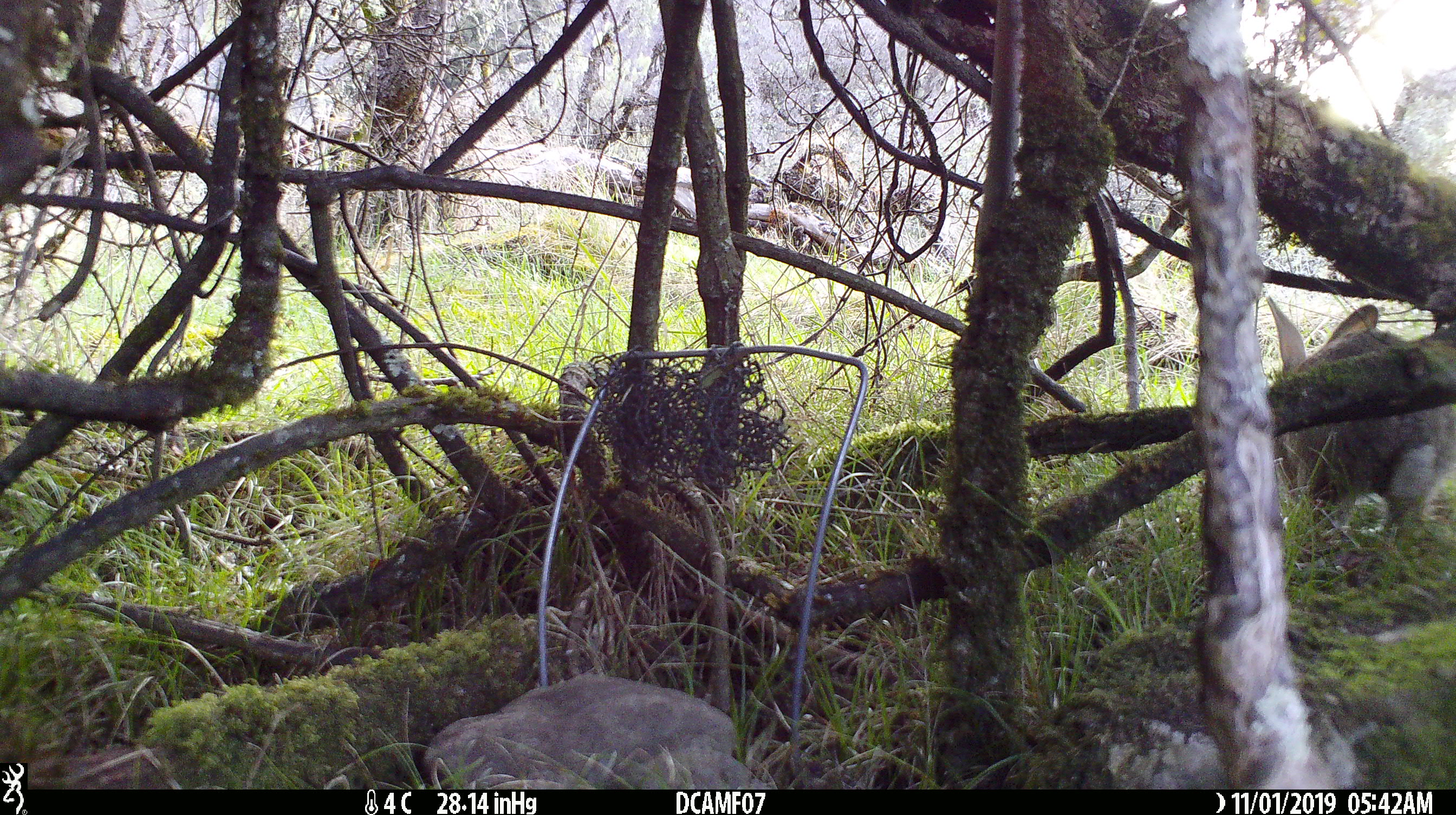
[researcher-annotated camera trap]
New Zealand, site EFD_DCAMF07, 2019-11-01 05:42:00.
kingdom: Animalia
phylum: Chordata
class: Mammalia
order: Lagomorpha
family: Leporidae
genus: Oryctolagus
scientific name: Oryctolagus cuniculus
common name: european rabbit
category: rabbit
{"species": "rabbit (european rabbit) (Oryctolagus cuniculus)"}